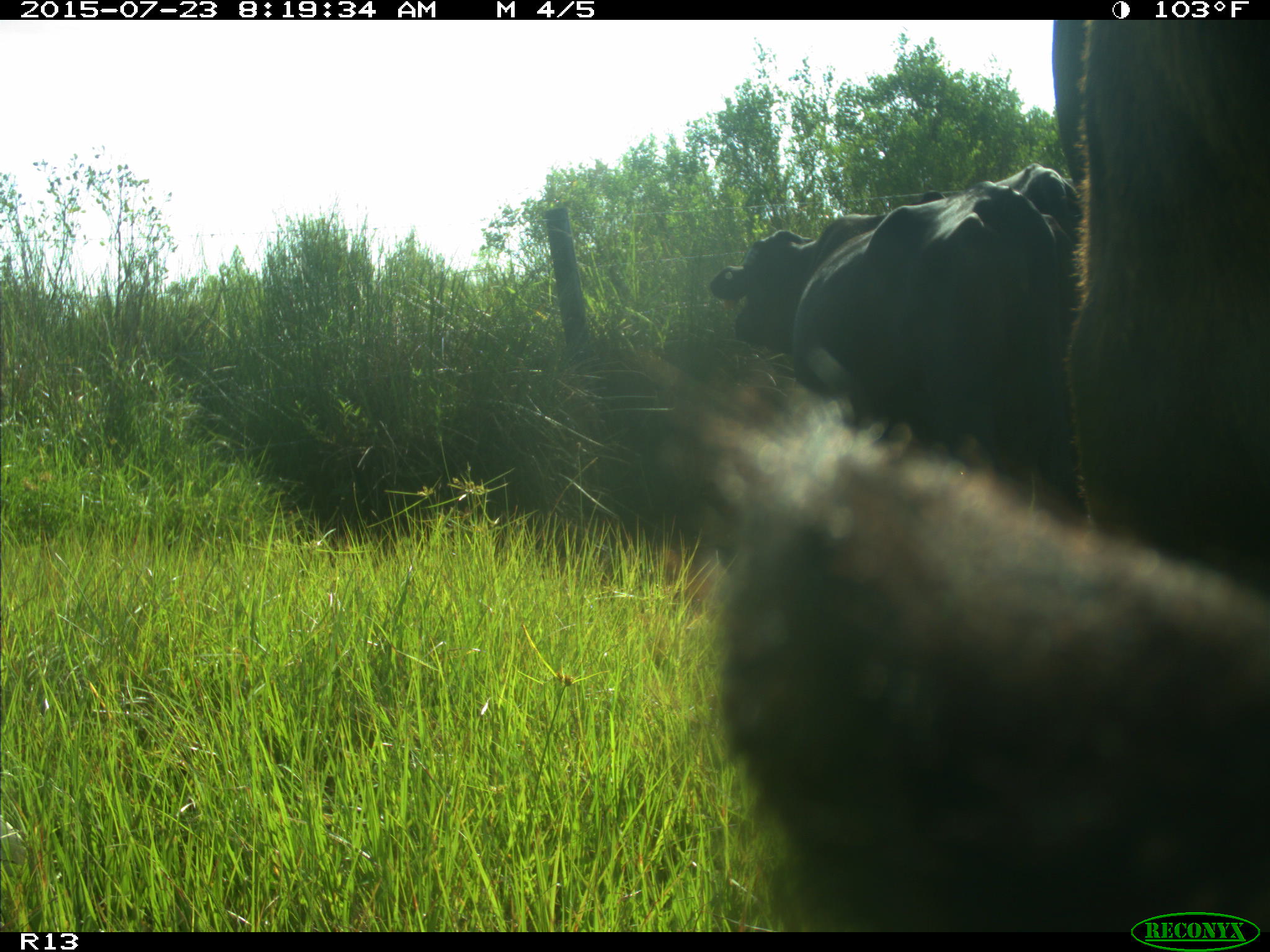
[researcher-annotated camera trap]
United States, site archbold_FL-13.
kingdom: Animalia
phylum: Chordata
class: Mammalia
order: Artiodactyla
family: Bovidae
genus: Bos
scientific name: Bos taurus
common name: domestic cow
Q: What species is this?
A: Bos taurus (domestic cow).